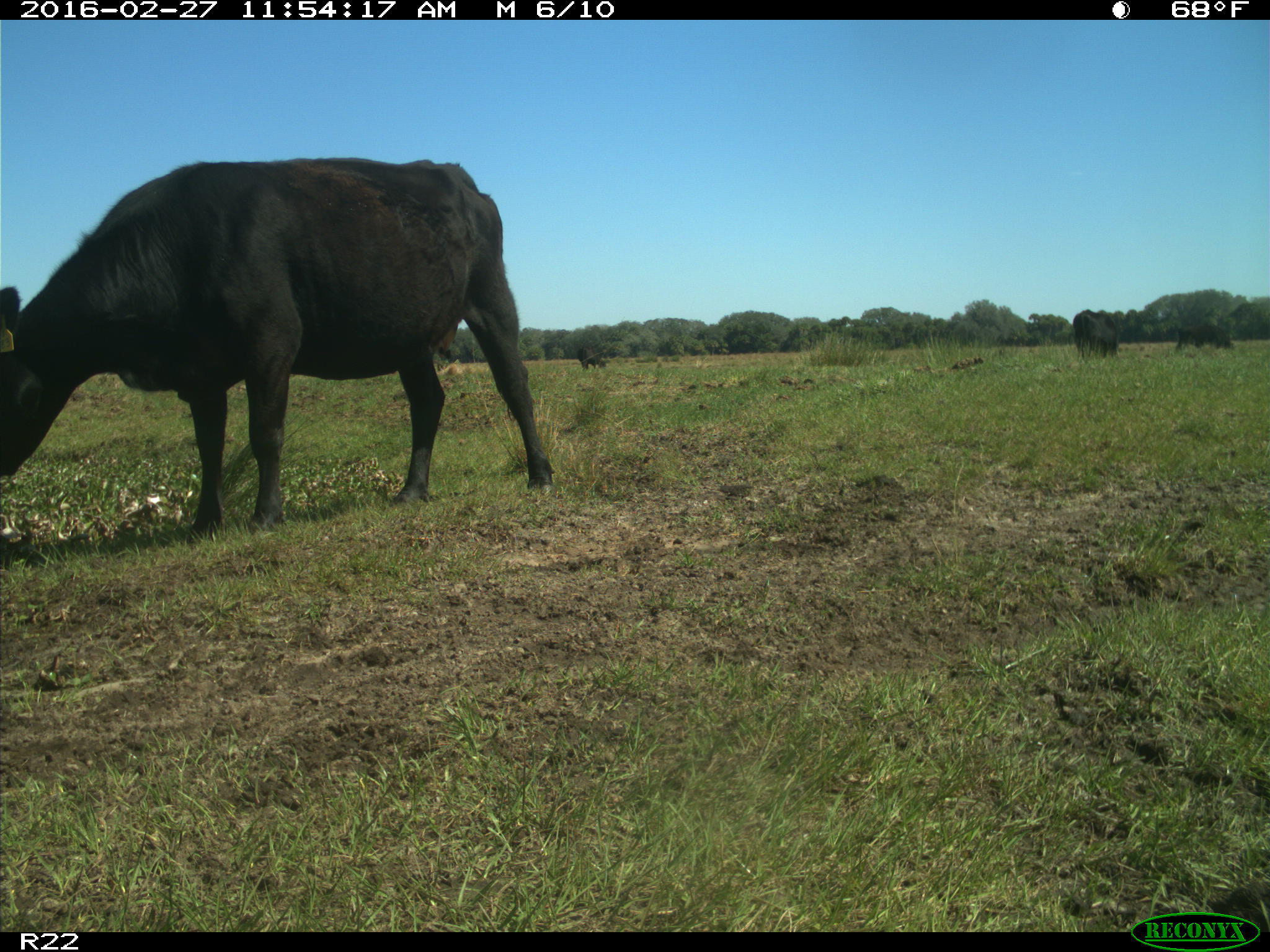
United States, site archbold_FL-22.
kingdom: Animalia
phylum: Chordata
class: Mammalia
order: Artiodactyla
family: Bovidae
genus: Bos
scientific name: Bos taurus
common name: domestic cow